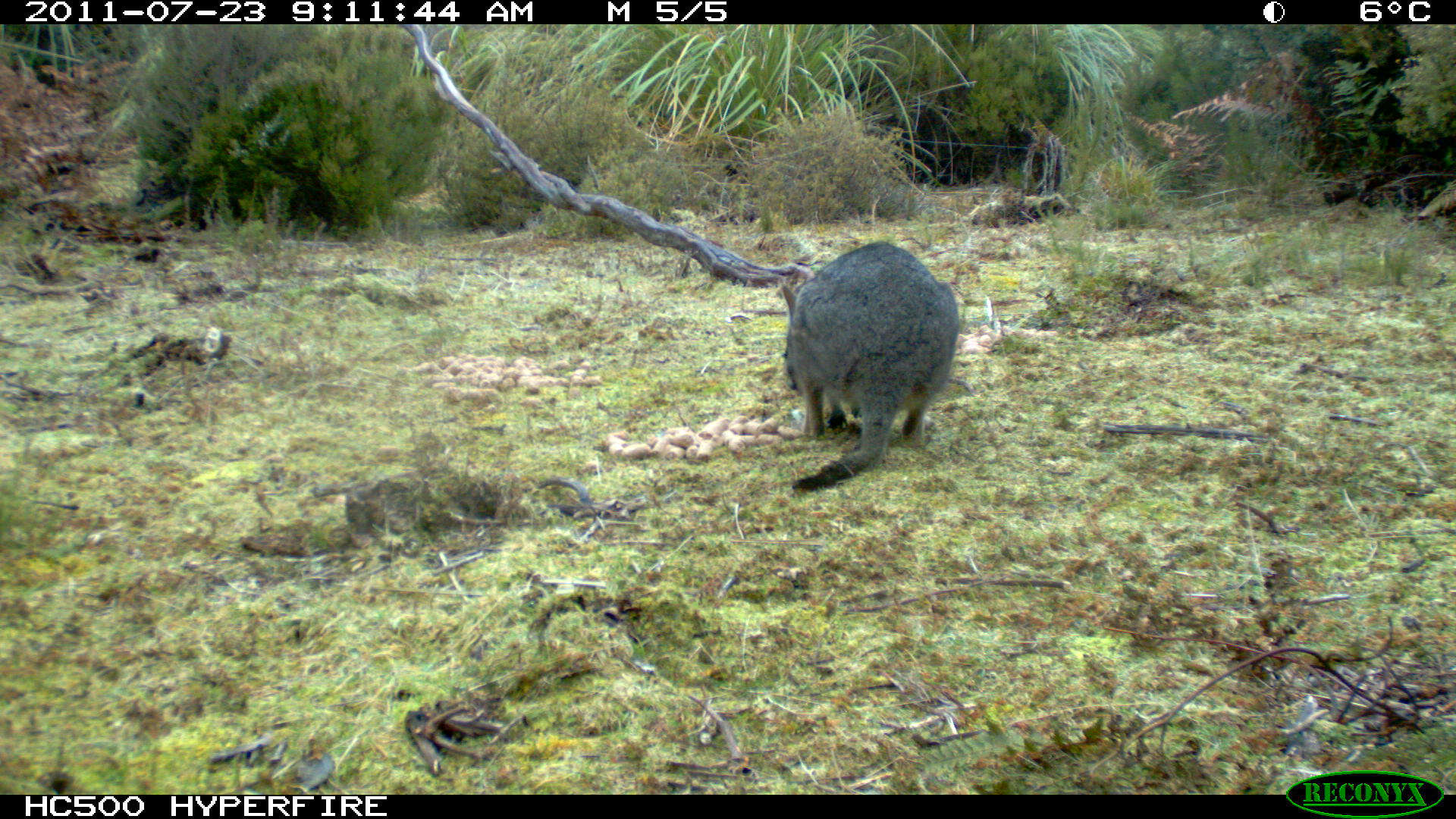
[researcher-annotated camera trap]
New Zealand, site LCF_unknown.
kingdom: Animalia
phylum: Chordata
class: Mammalia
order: Diprotodontia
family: Macropodidae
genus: Notamacropus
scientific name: Notamacropus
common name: wallaby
Wallaby (Notamacropus).